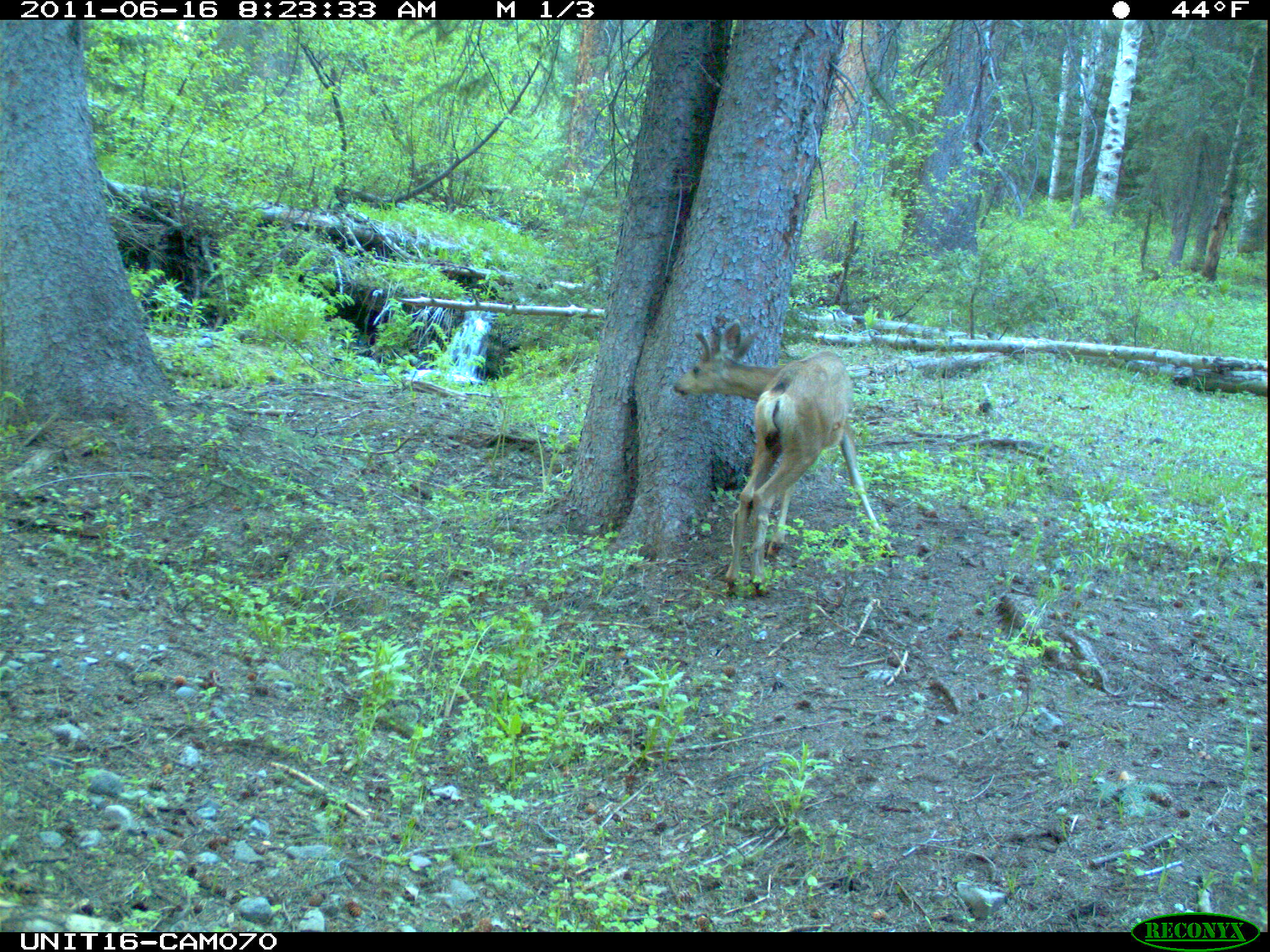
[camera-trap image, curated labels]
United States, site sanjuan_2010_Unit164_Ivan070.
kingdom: Animalia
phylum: Chordata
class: Mammalia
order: Artiodactyla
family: Cervidae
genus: Odocoileus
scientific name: Odocoileus hemionus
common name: mule deer